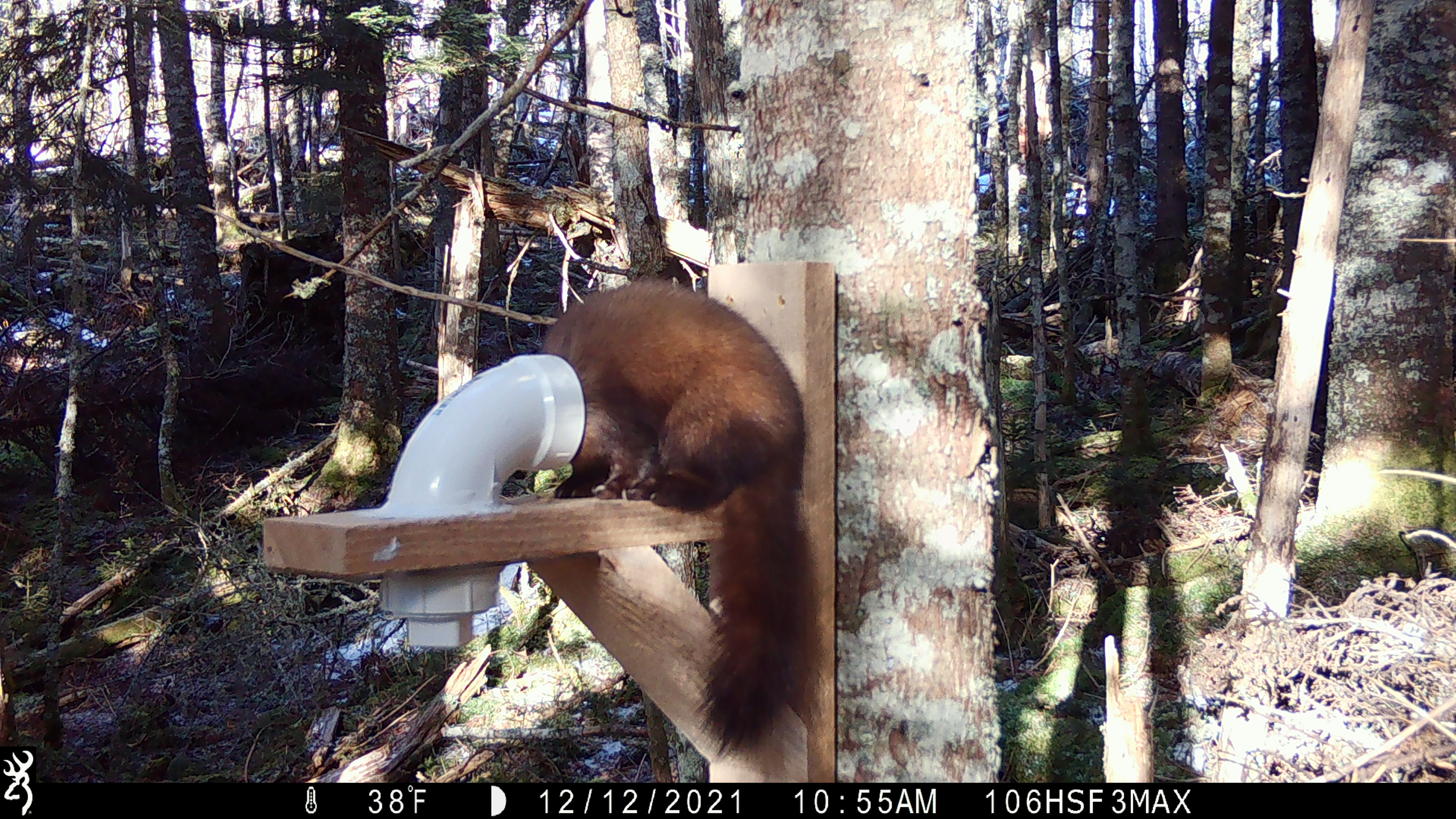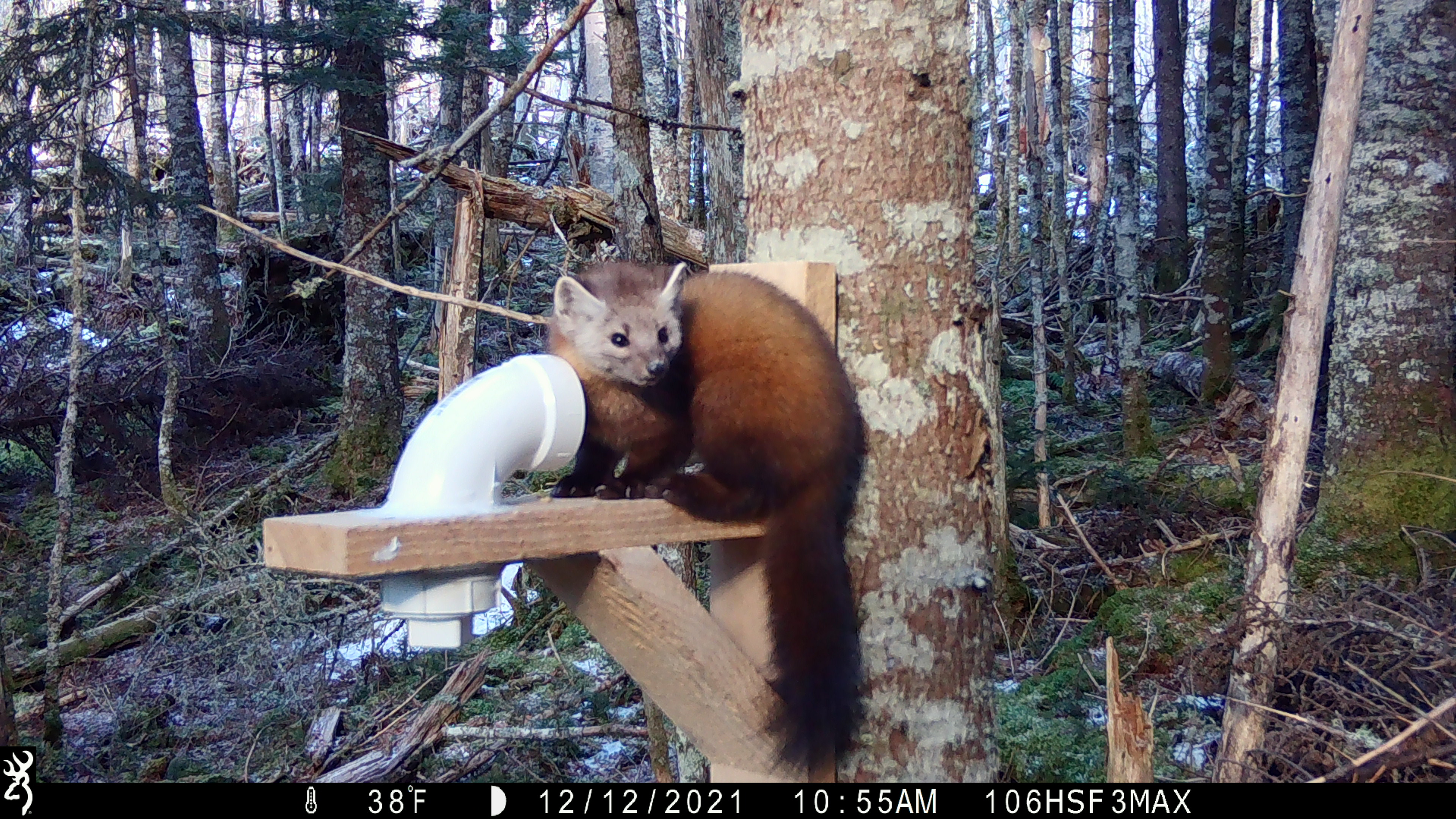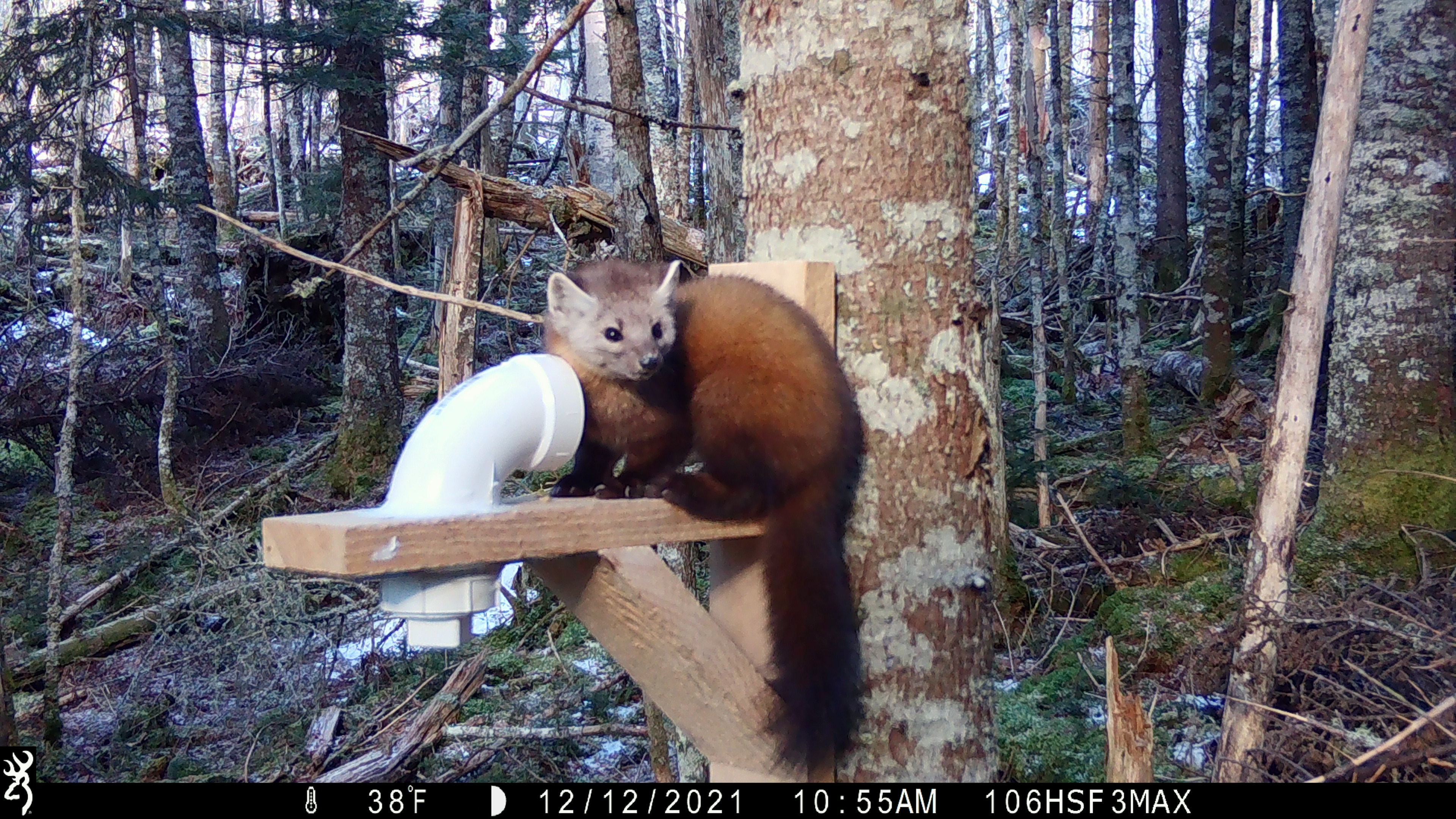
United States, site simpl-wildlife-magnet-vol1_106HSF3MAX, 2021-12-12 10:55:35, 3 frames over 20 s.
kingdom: Animalia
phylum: Chordata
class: Mammalia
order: Carnivora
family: Mustelidae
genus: Martes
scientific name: Martes americana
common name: american marten